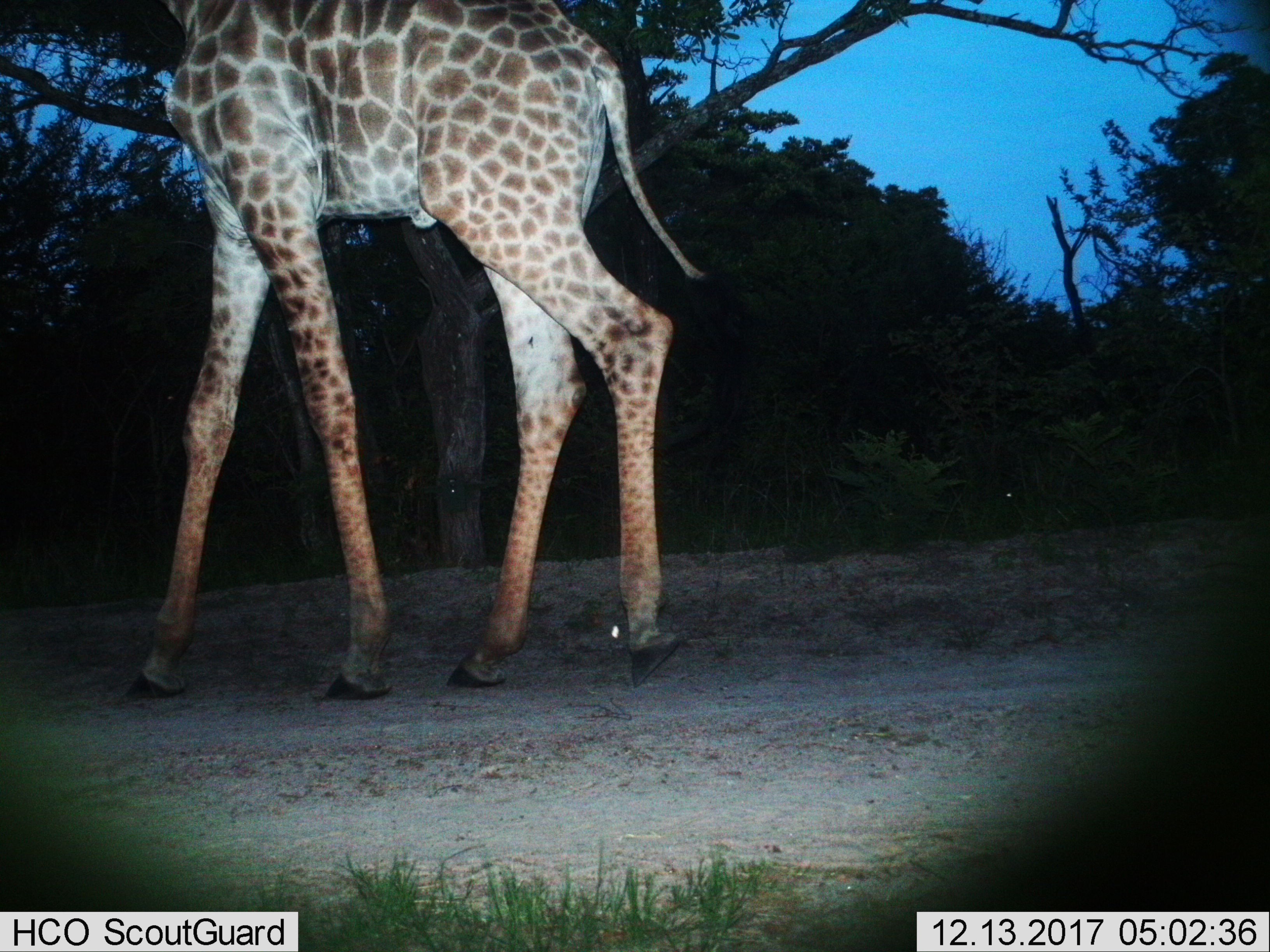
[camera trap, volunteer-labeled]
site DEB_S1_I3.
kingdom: Animalia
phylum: Chordata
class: Mammalia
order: Artiodactyla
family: Giraffidae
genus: Giraffa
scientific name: Giraffa camelopardalis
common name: giraffe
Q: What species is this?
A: Giraffe (Giraffa camelopardalis).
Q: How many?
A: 1.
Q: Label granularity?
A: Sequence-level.